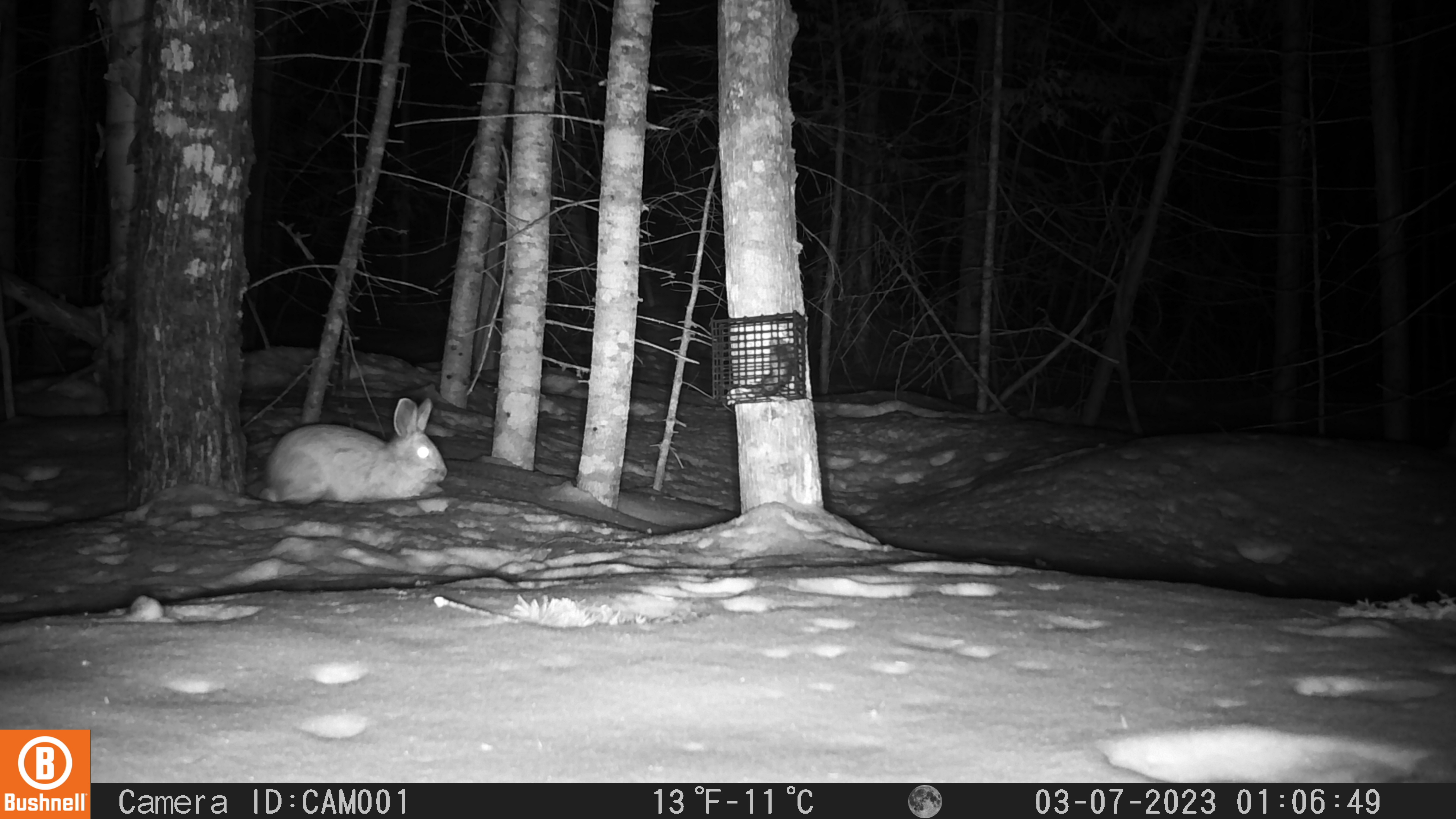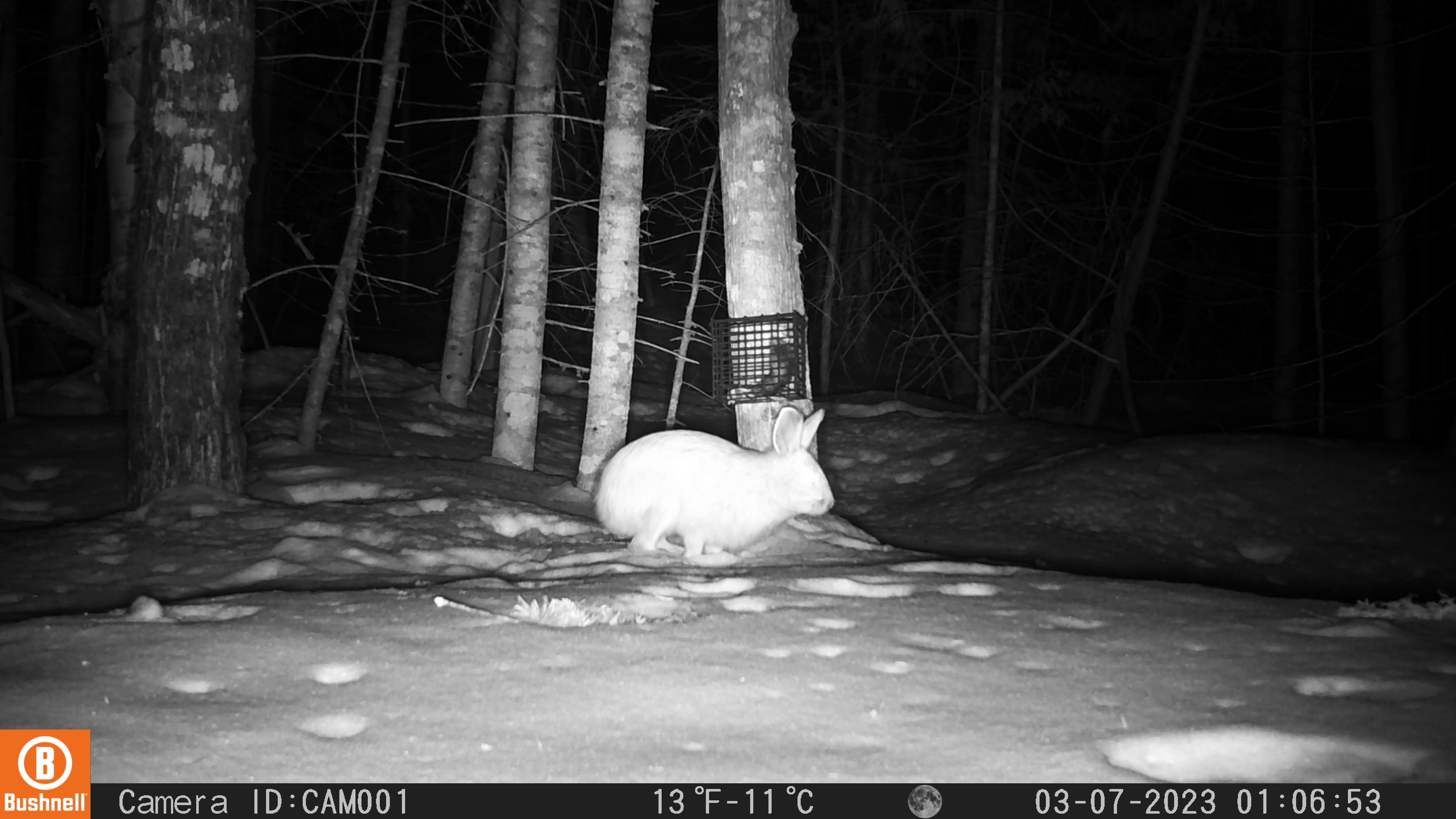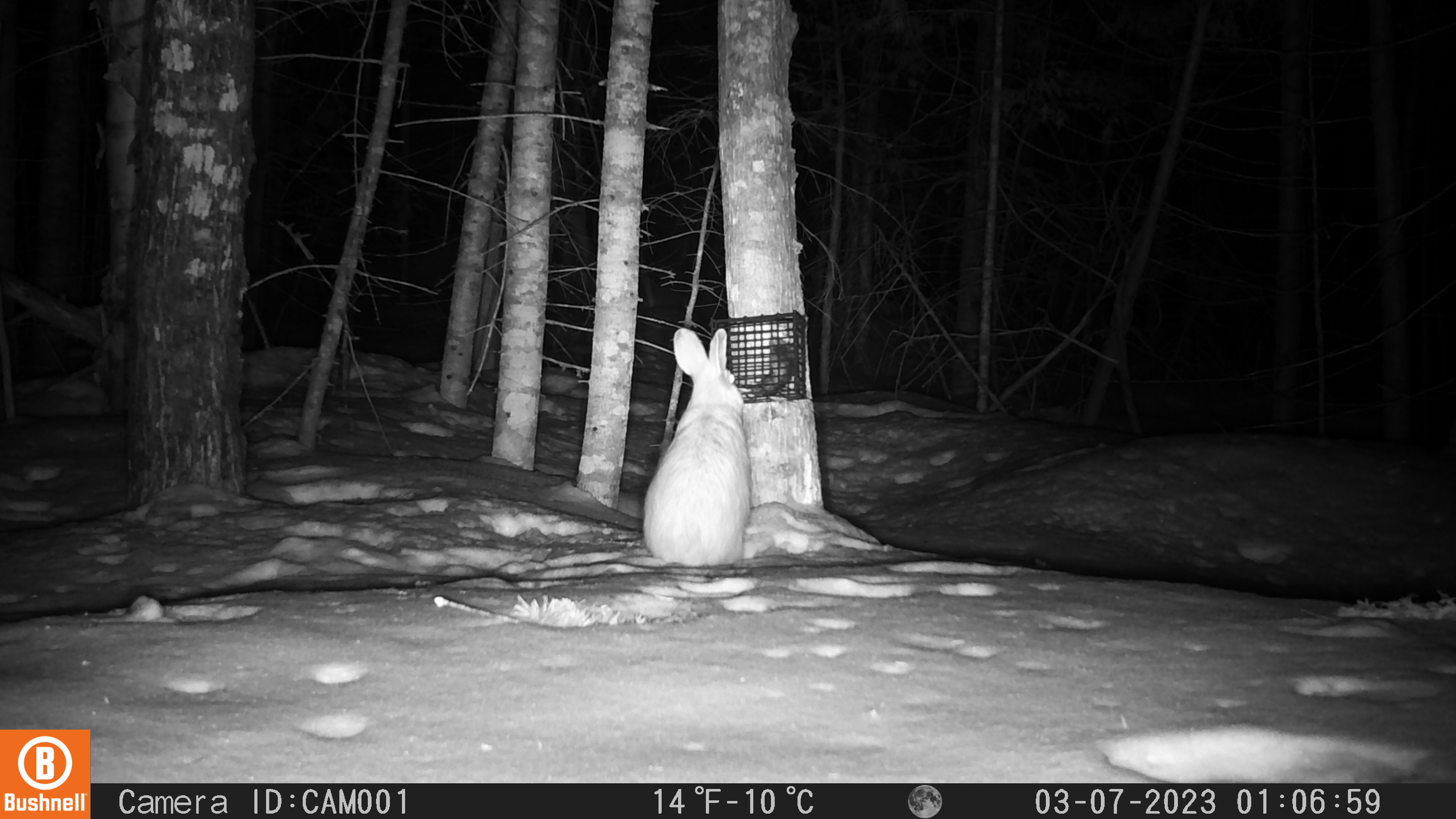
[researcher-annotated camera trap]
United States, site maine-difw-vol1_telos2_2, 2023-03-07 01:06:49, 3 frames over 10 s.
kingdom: Animalia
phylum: Chordata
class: Mammalia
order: Lagomorpha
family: Leporidae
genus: Lepus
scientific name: Lepus americanus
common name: snowshoe hare